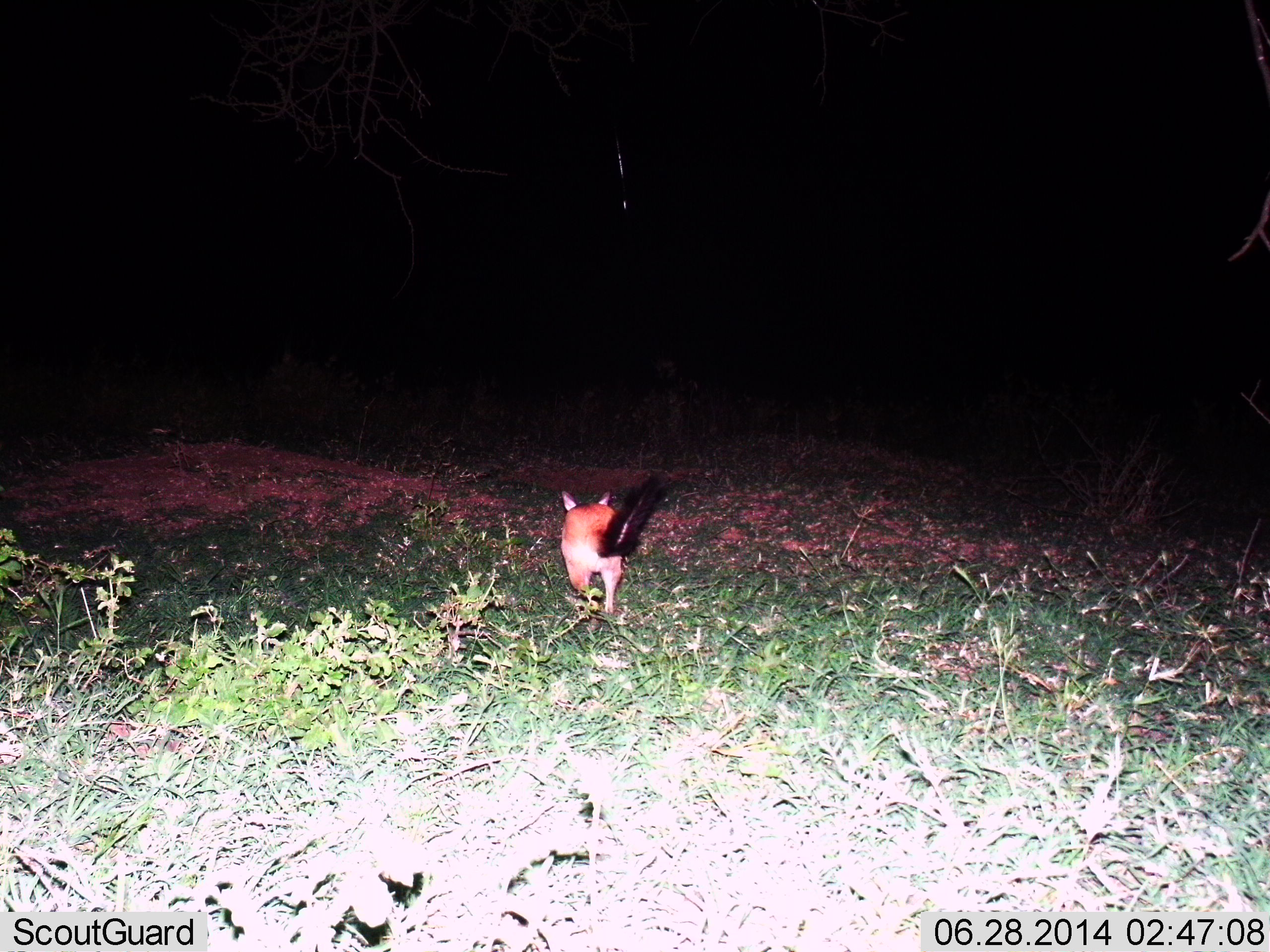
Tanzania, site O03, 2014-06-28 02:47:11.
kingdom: Animalia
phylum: Chordata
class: Mammalia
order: Carnivora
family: Canidae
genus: Otocyon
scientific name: Otocyon megalotis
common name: bat-eared fox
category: batearedfox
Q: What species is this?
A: Batearedfox (bat-eared fox) (Otocyon megalotis).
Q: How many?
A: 1.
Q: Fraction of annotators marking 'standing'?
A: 7%.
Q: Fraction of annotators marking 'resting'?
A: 0%.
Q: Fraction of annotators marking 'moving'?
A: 95%.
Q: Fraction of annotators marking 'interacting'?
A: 2%.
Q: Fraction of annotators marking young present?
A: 0%.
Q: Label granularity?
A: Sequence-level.